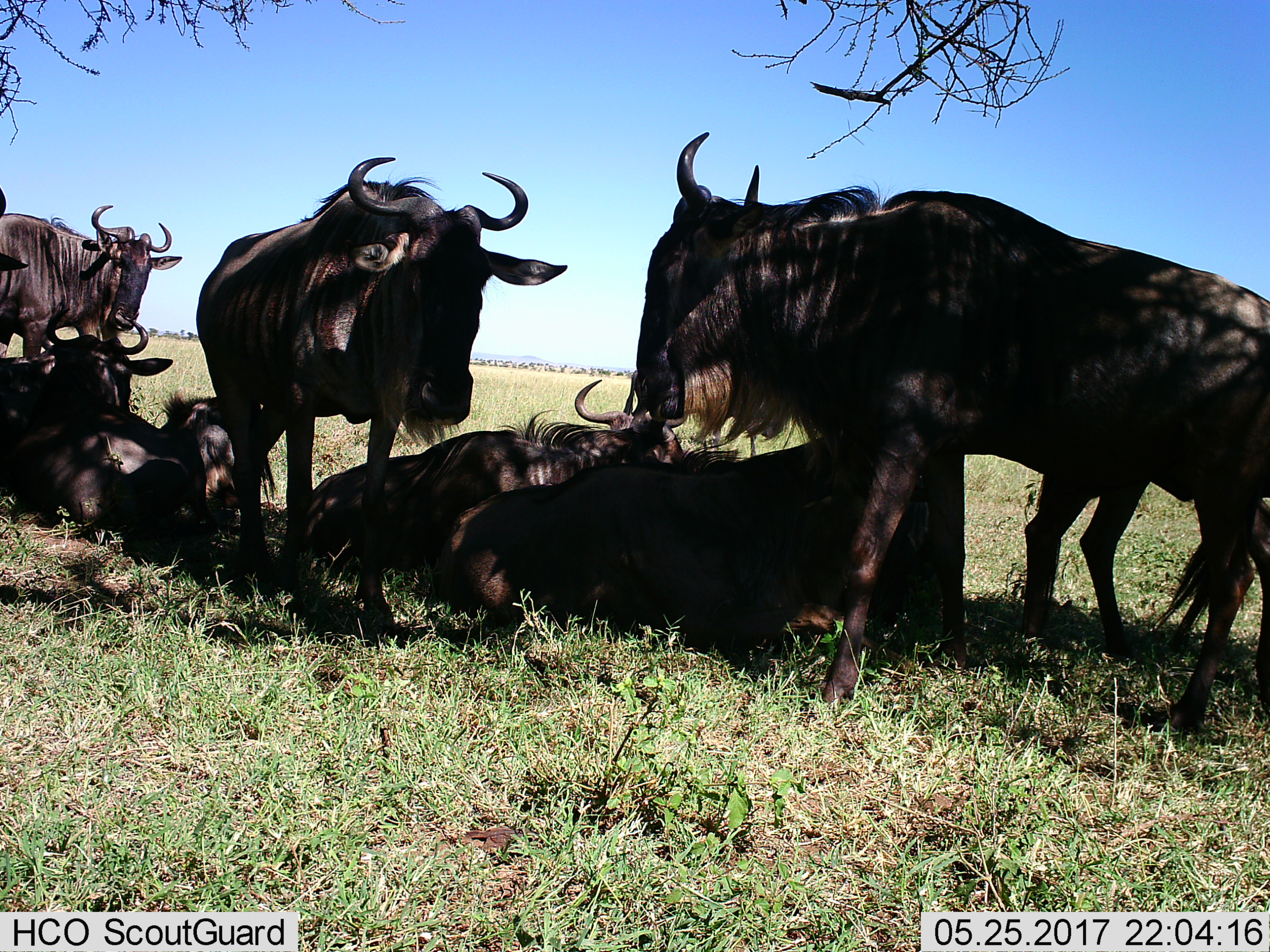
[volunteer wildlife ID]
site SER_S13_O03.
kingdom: Animalia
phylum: Chordata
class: Mammalia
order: Artiodactyla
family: Bovidae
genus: Connochaetes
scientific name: Connochaetes taurinus taurinus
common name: blue wildebeest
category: wildebeestblue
Wildebeestblue (blue wildebeest) (Connochaetes taurinus taurinus), count 7. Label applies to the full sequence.